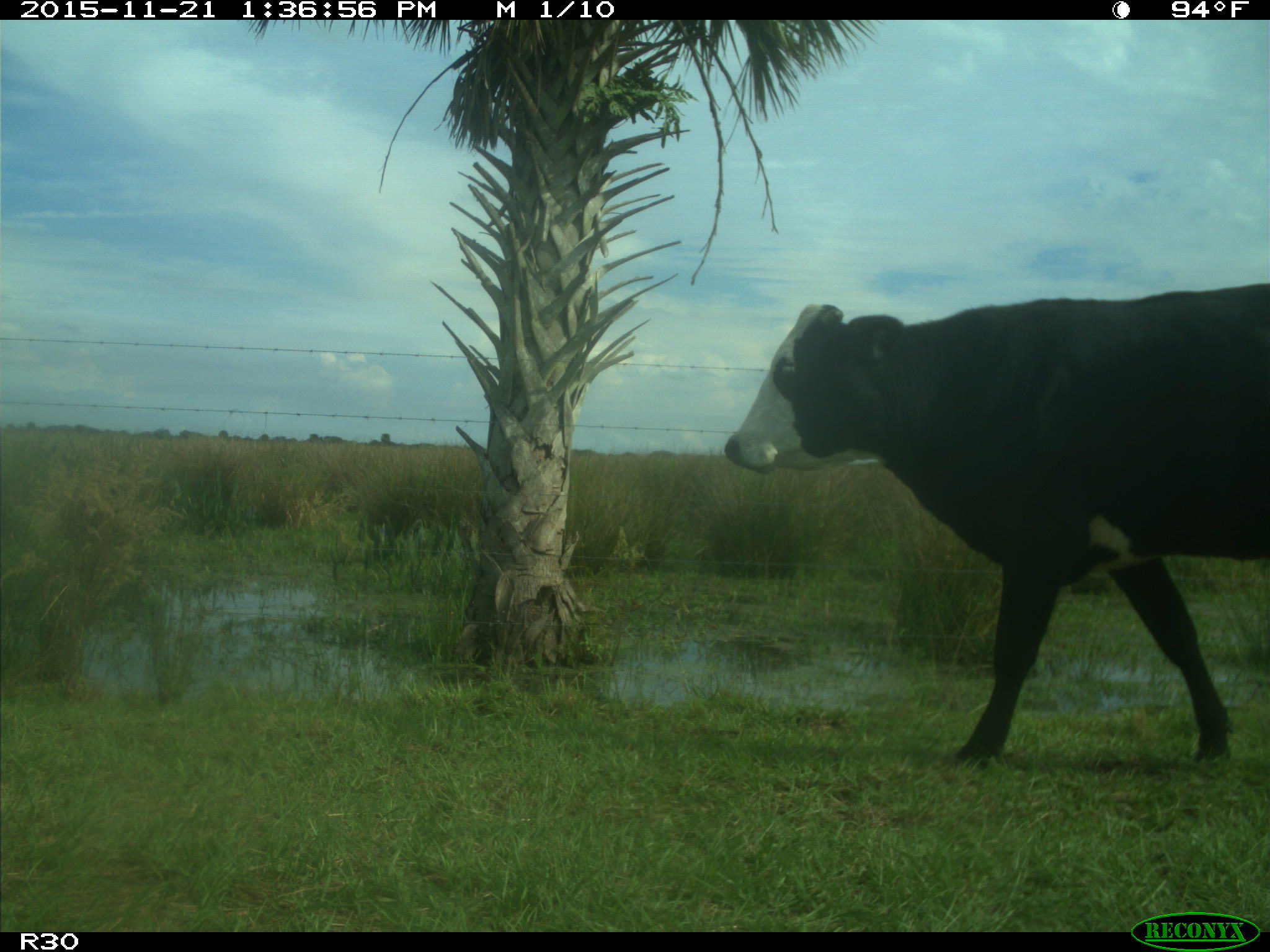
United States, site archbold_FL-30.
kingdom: Animalia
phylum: Chordata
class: Mammalia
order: Artiodactyla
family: Bovidae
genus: Bos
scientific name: Bos taurus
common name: domestic cow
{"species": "Bos taurus (domestic cow)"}